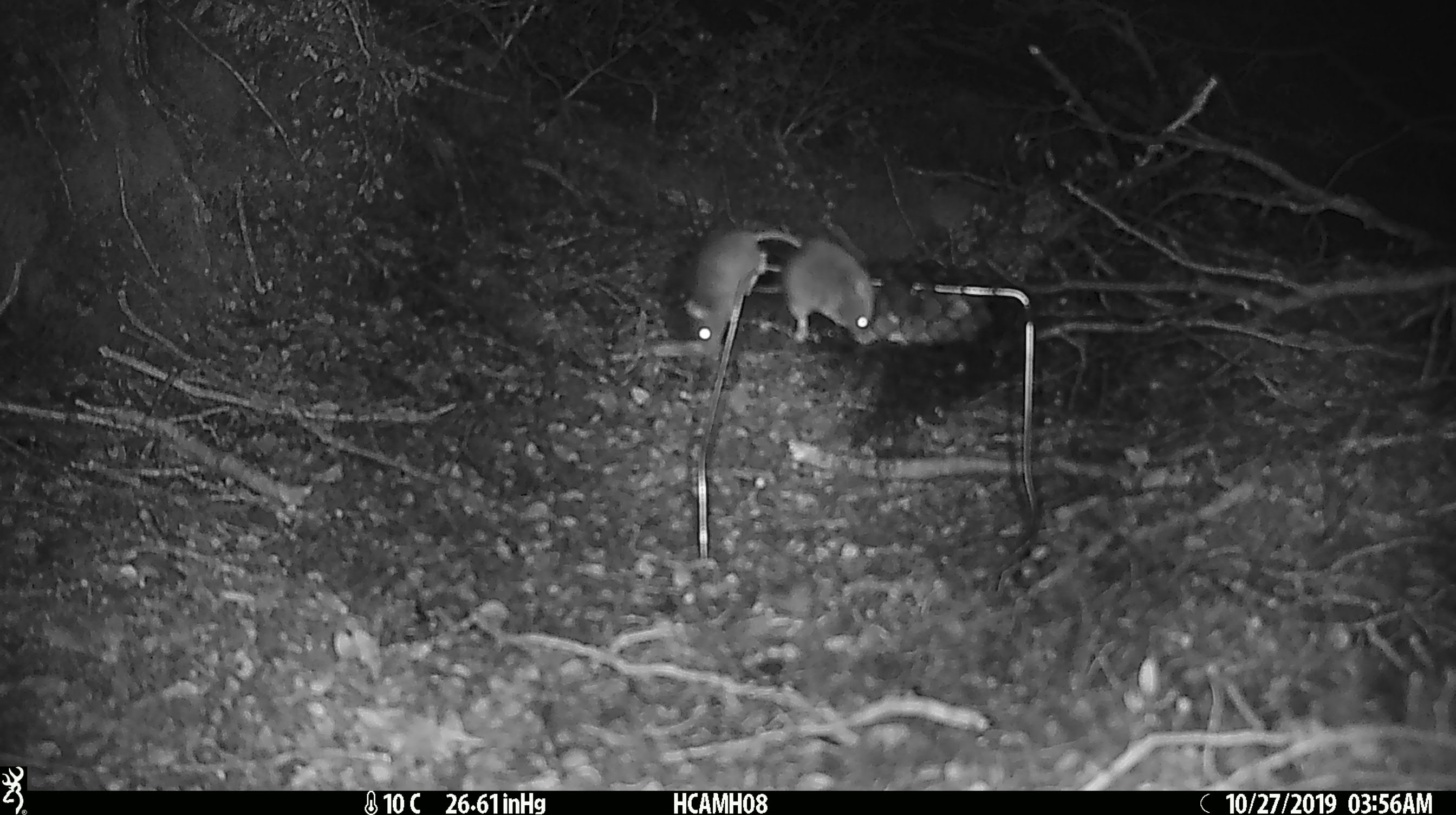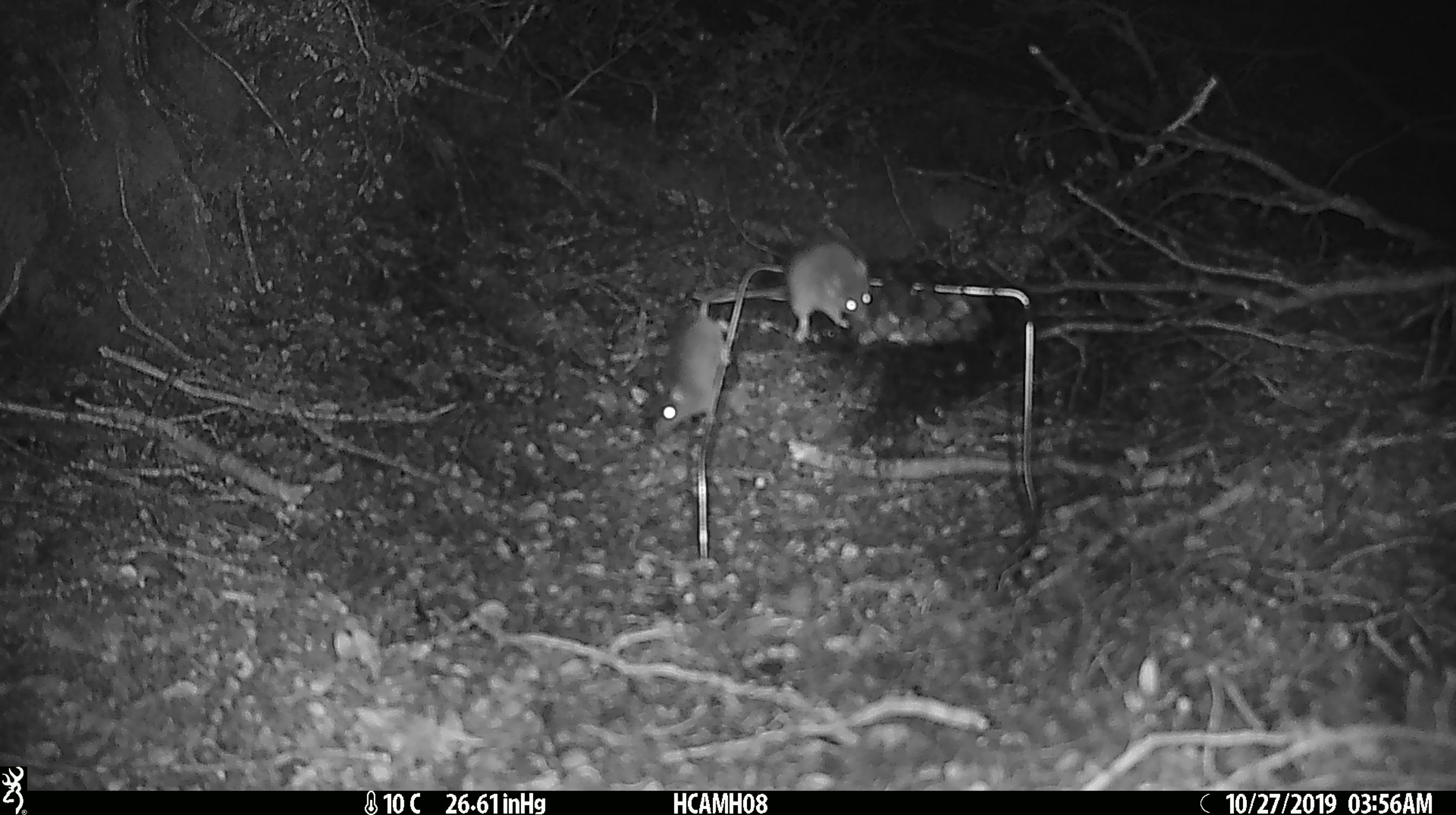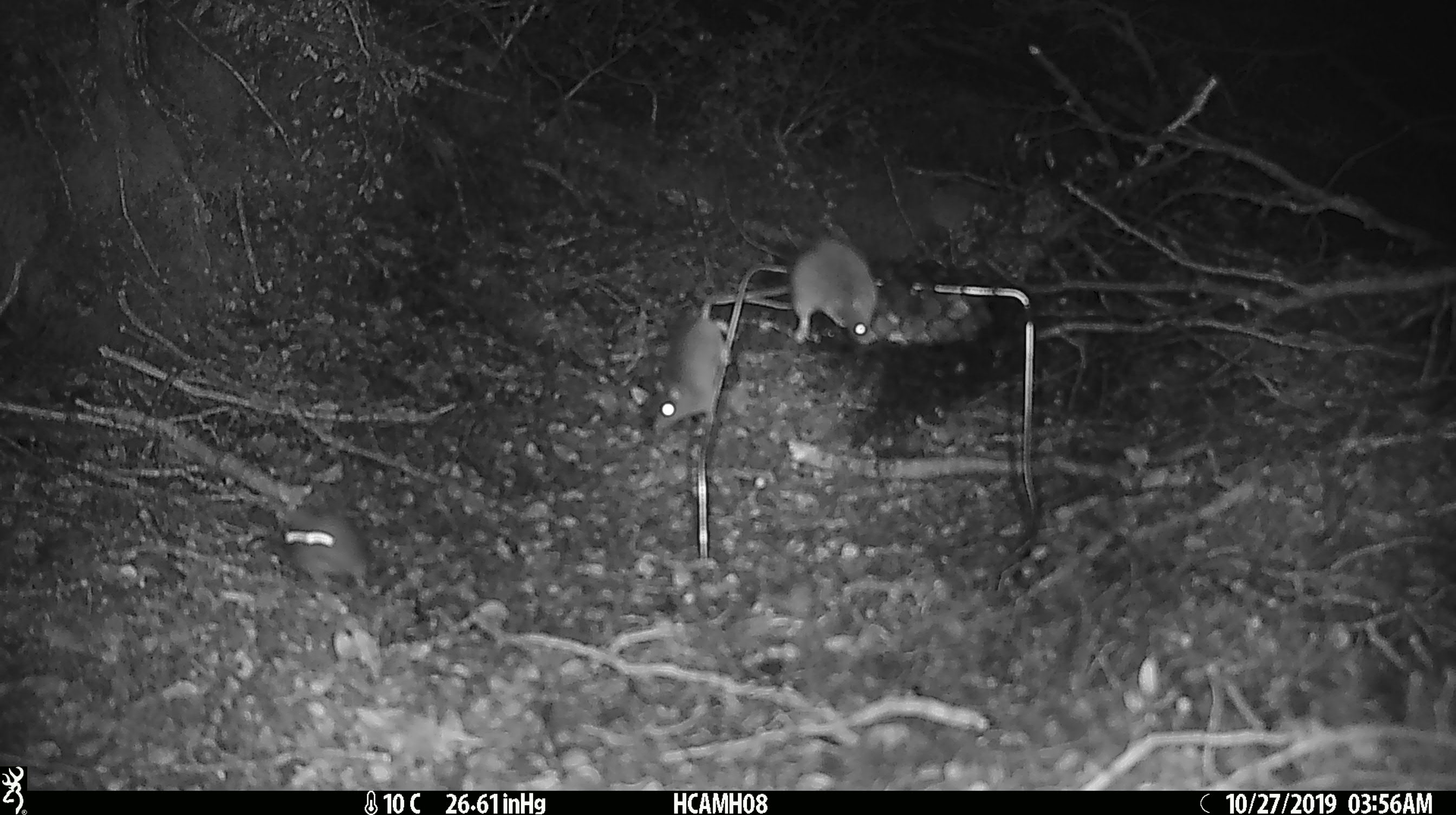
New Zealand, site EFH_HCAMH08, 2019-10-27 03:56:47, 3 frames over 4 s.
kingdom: Animalia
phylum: Chordata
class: Mammalia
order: Rodentia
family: Muridae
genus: Mus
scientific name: Mus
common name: mouse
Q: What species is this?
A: Mouse (Mus).